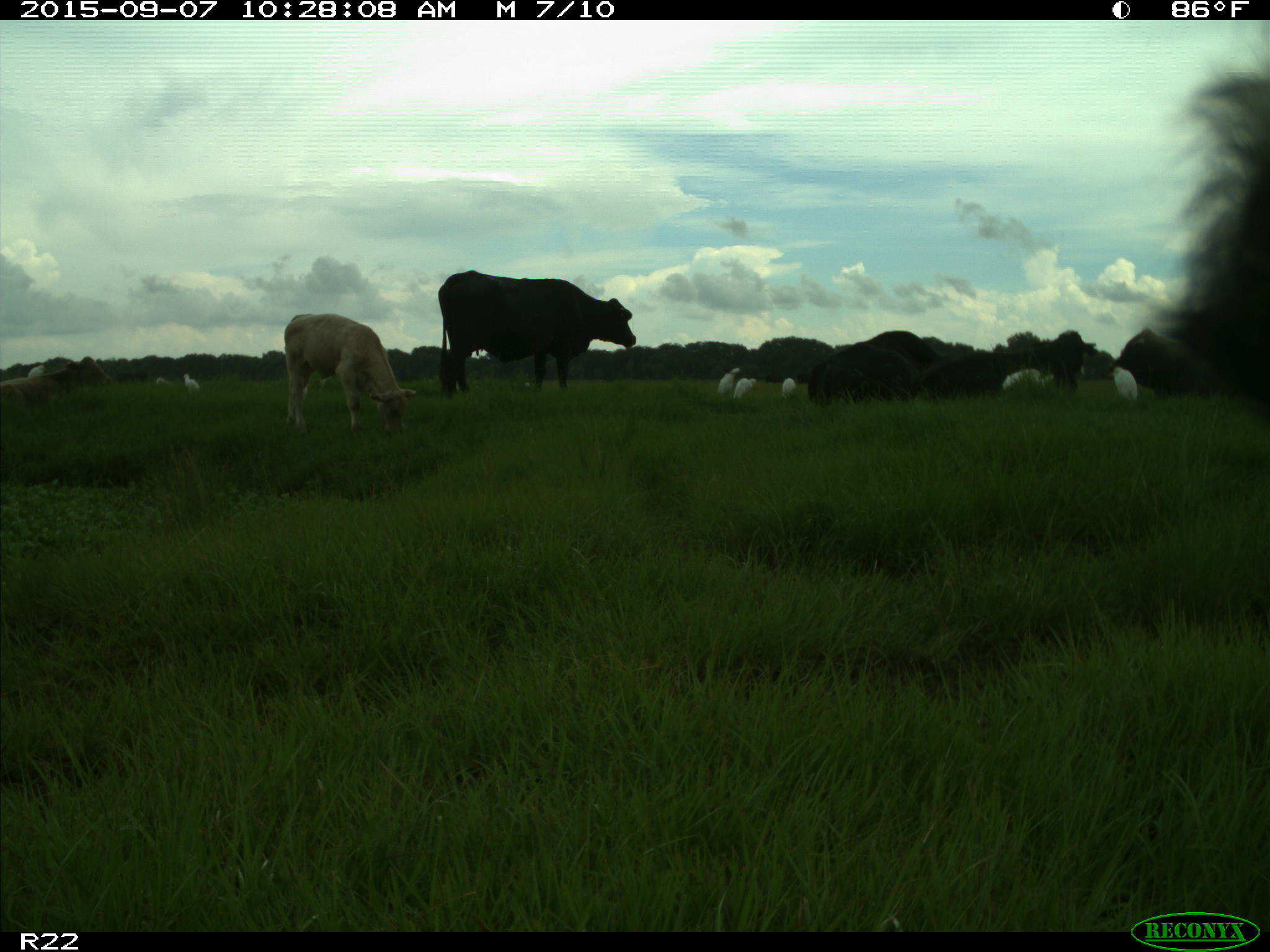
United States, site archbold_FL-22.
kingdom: Animalia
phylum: Chordata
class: Mammalia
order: Artiodactyla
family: Bovidae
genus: Bos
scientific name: Bos taurus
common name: domestic cow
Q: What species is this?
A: Bos taurus (domestic cow).